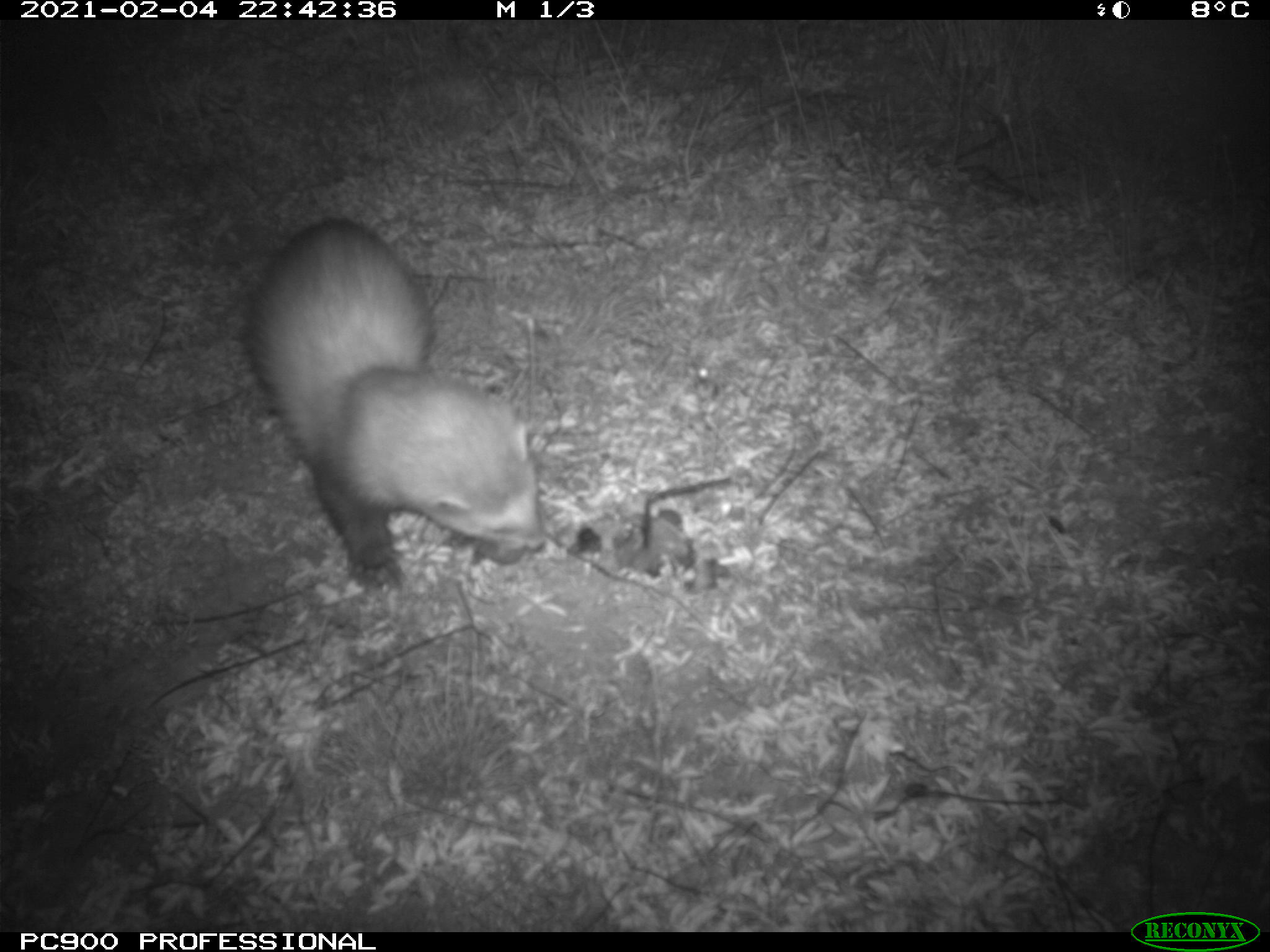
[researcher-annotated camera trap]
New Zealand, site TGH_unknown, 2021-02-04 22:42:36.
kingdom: Animalia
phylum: Chordata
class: Mammalia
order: Carnivora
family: Mustelidae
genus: Mustela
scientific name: Mustela furo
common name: ferret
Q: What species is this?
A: Ferret (Mustela furo).